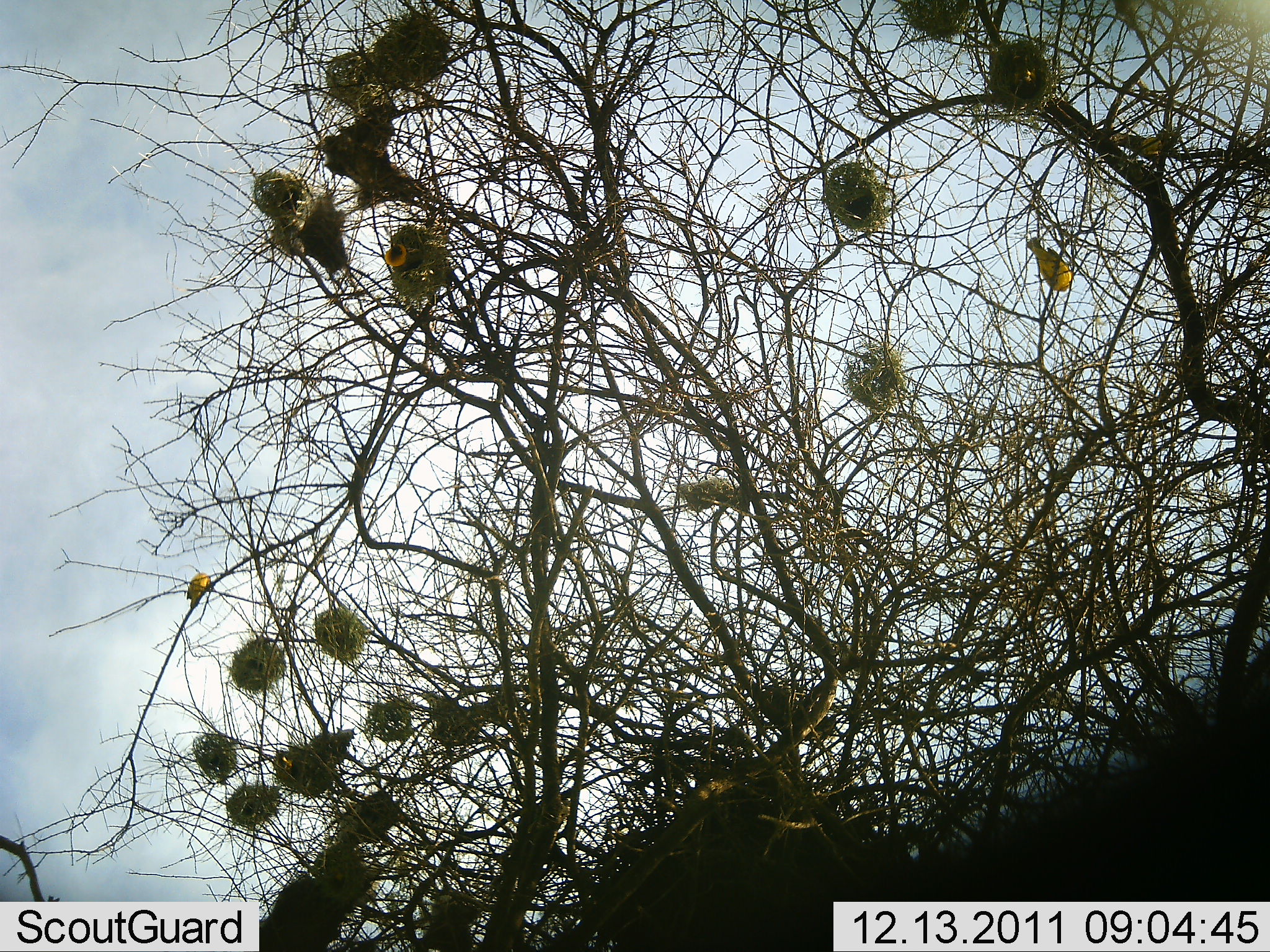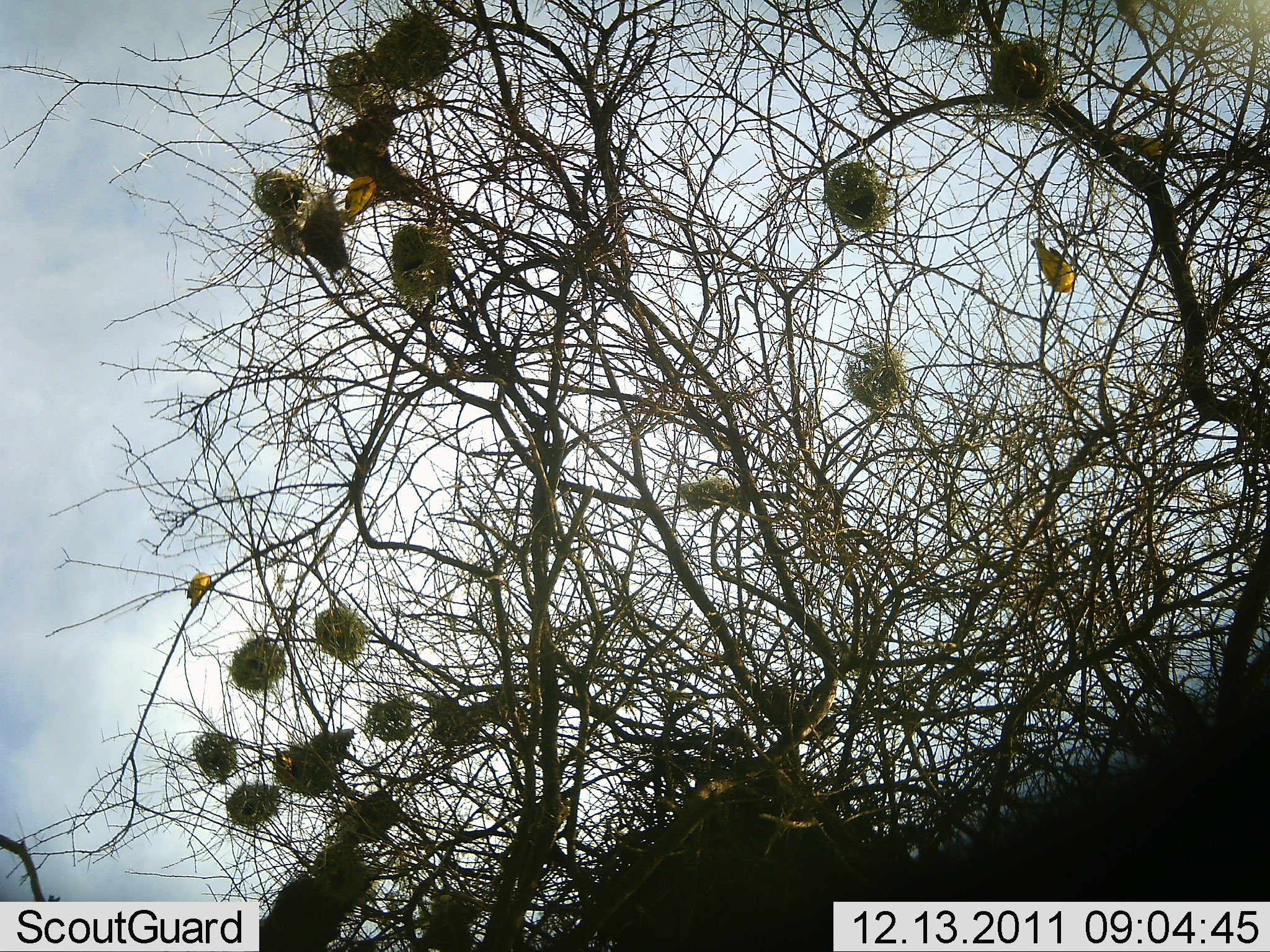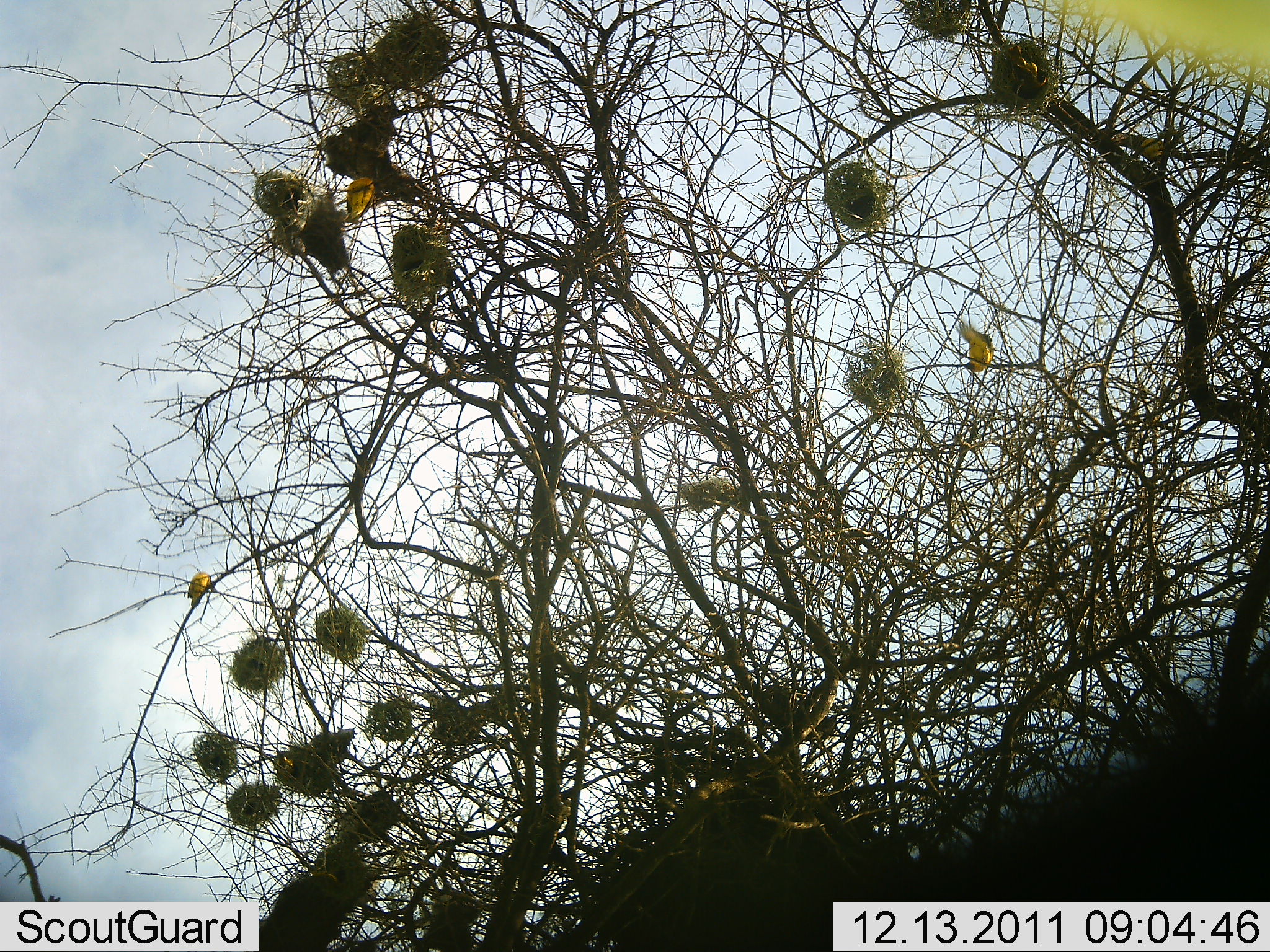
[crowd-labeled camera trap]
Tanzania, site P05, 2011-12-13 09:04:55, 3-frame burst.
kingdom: Animalia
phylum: Chordata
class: Aves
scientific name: Aves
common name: bird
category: otherbird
Otherbird (bird) (Aves), count 3. Behavior (volunteer vote fractions): standing 30%, resting 50%, moving 70%, interacting 0%. Young present (vote fraction): 0%. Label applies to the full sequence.